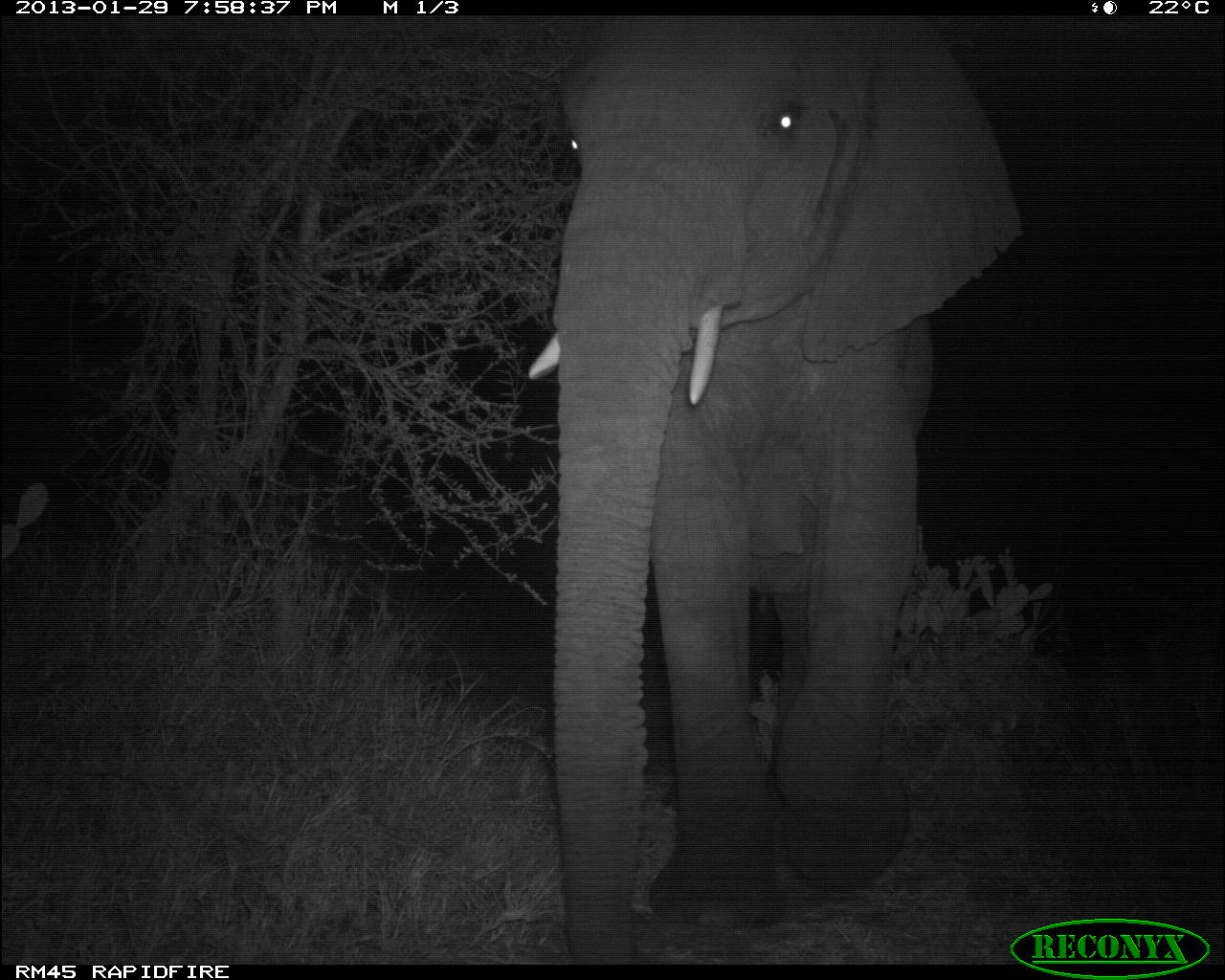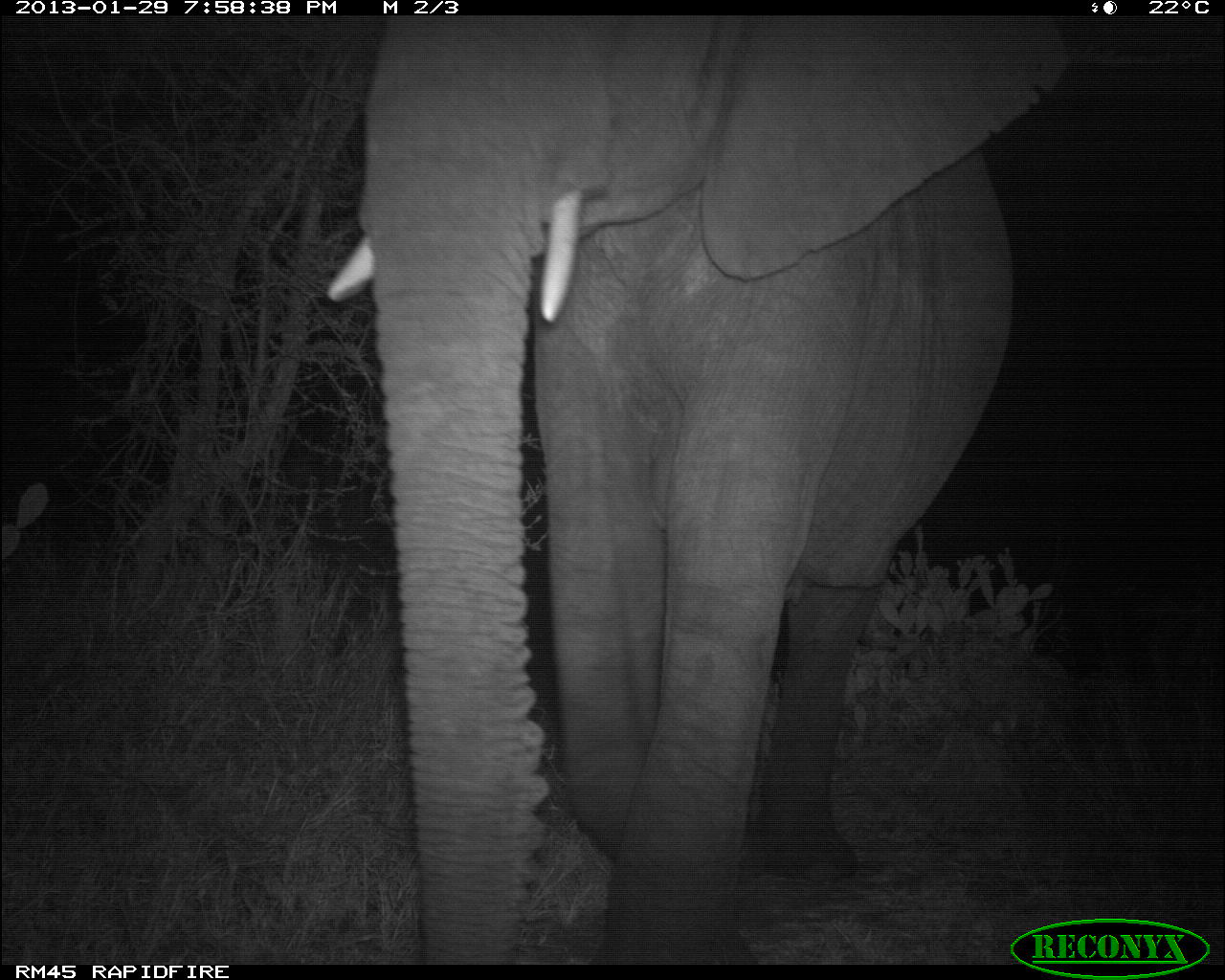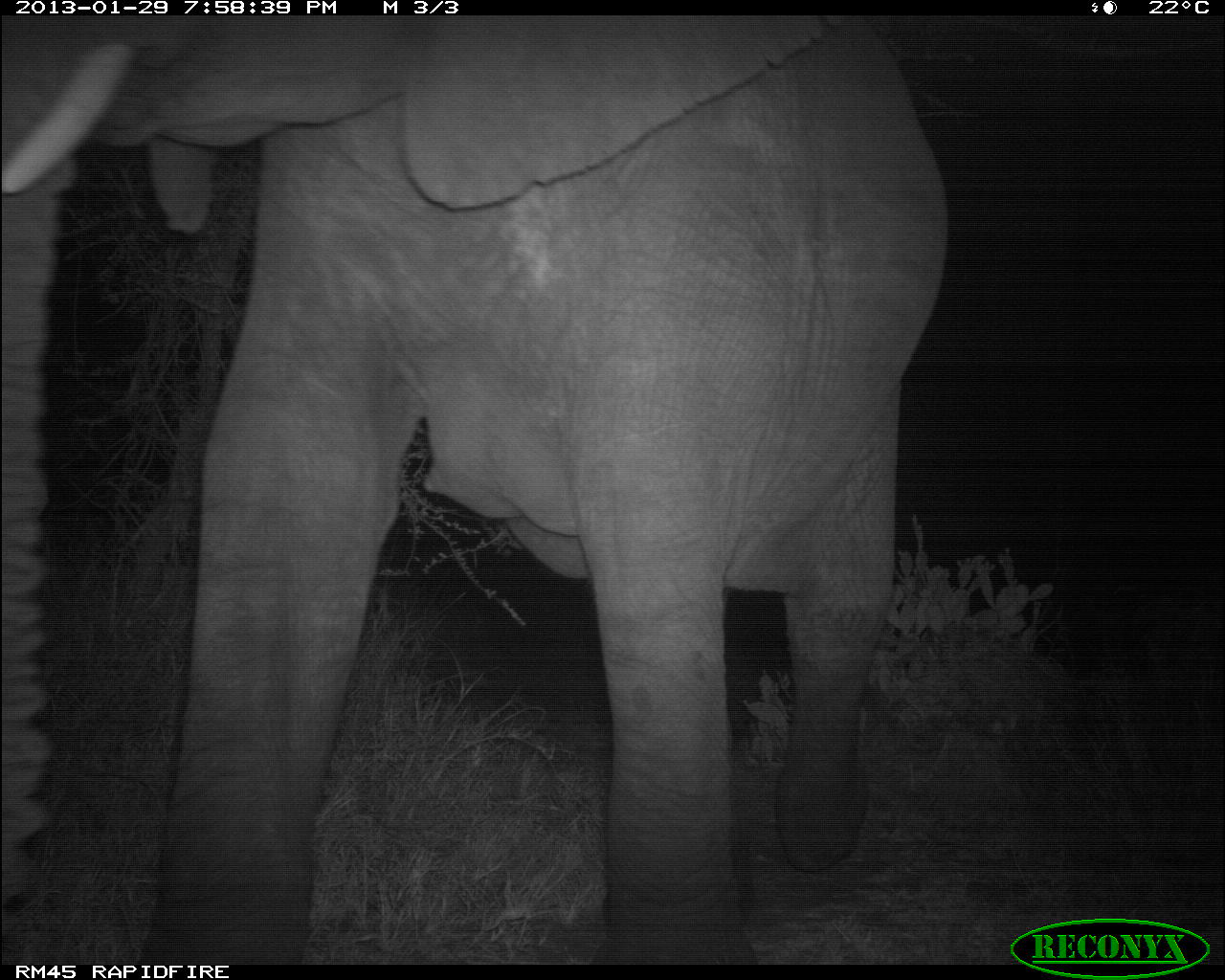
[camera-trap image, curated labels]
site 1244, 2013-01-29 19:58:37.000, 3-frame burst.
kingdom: Animalia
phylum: Chordata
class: Mammalia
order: Proboscidea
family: Elephantidae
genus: Loxodonta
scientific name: Loxodonta africana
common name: african bush elephant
Loxodonta africana (african bush elephant), count 1.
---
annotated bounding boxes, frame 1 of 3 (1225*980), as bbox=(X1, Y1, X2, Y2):
loxodonta africana: bbox=(523, 10, 1020, 972)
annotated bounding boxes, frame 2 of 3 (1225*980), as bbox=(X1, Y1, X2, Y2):
loxodonta africana: bbox=(323, 14, 1072, 964)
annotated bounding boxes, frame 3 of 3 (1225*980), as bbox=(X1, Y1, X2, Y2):
loxodonta africana: bbox=(0, 16, 956, 958)